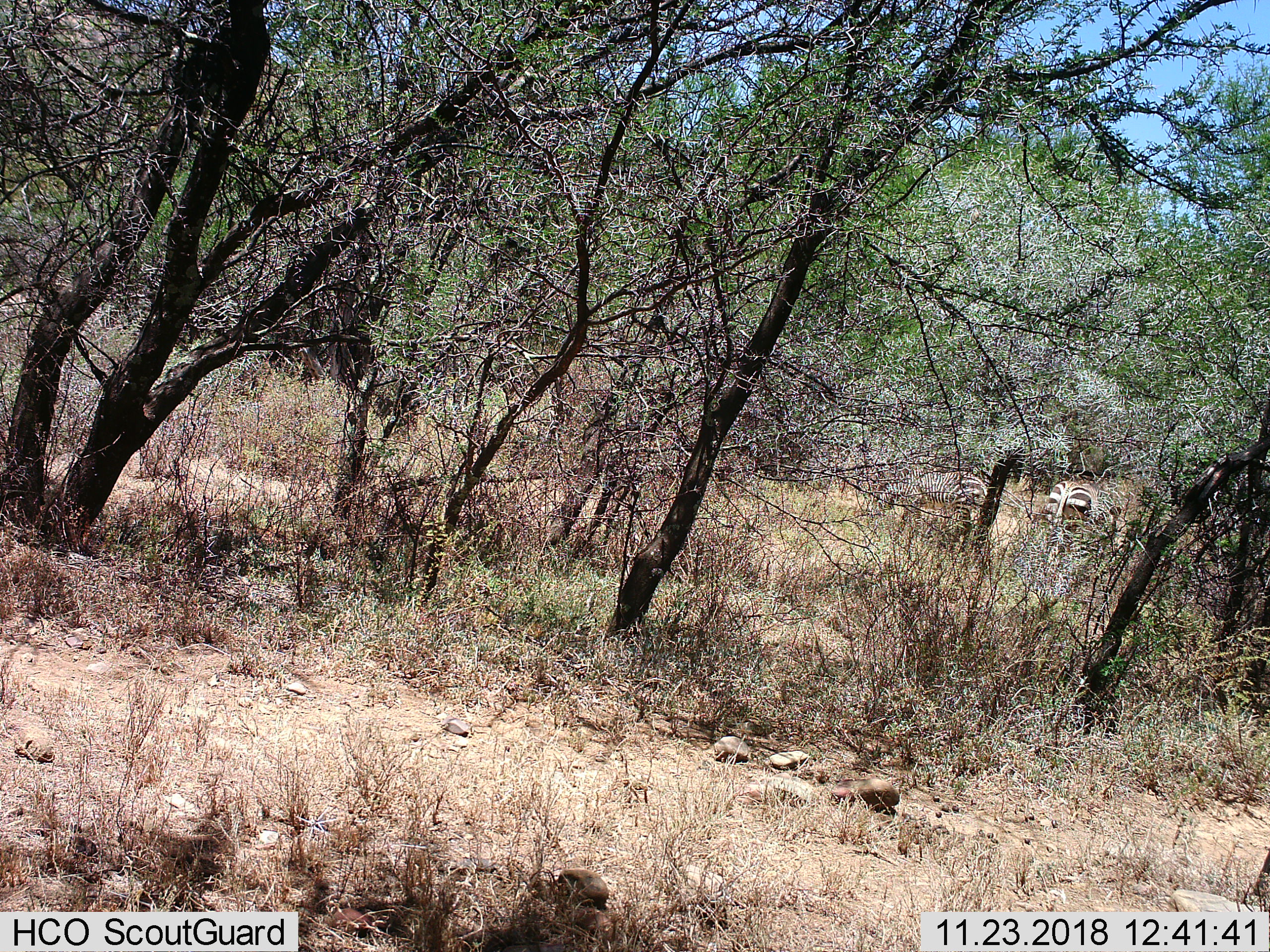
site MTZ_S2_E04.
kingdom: Animalia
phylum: Chordata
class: Mammalia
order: Perissodactyla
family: Equidae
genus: Equus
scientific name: Equus zebra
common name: mountain zebra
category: zebramountain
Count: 2.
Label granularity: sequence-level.